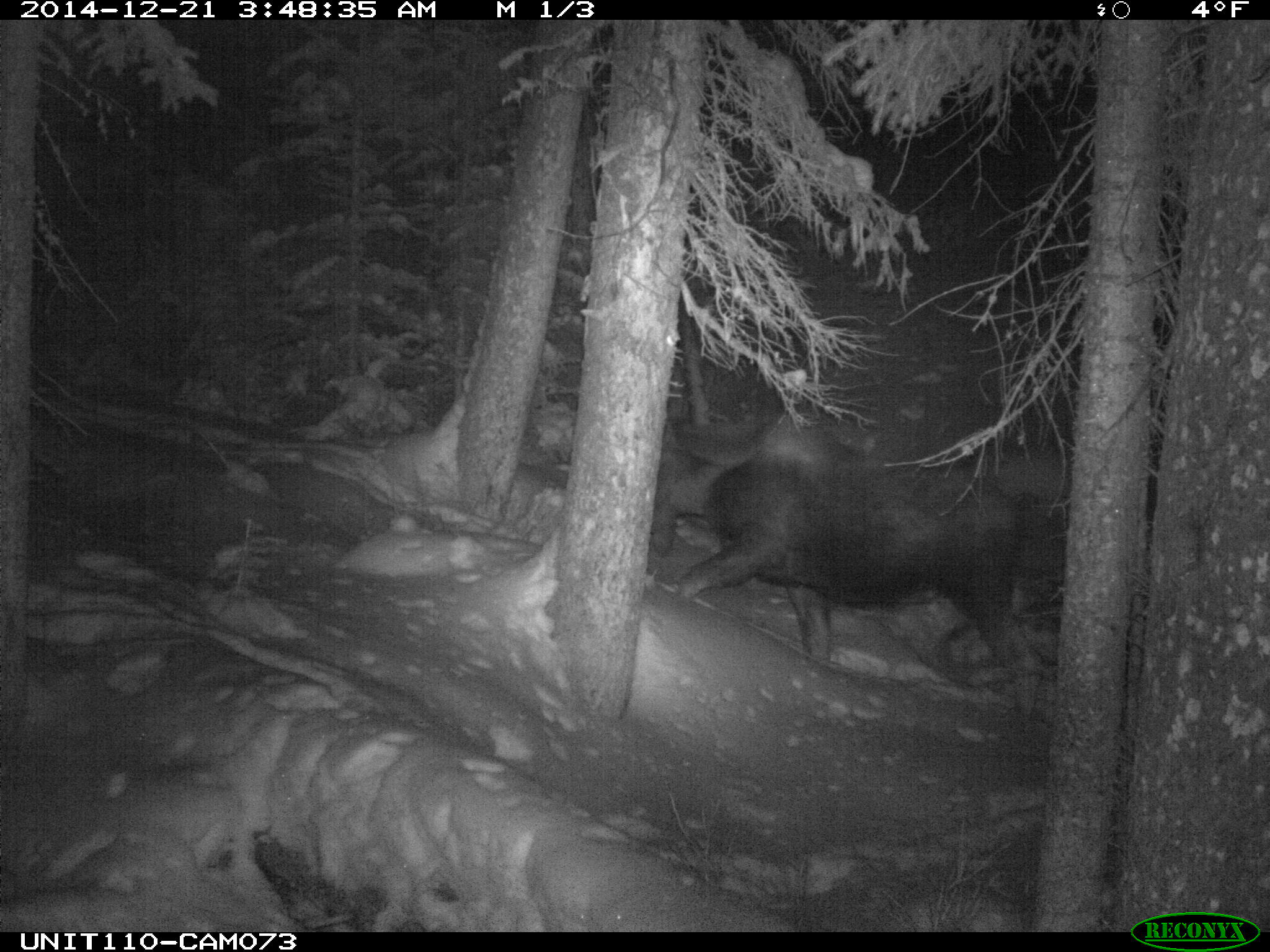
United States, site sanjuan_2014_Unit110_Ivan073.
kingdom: Animalia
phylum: Chordata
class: Mammalia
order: Artiodactyla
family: Cervidae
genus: Alces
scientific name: Alces alces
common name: moose